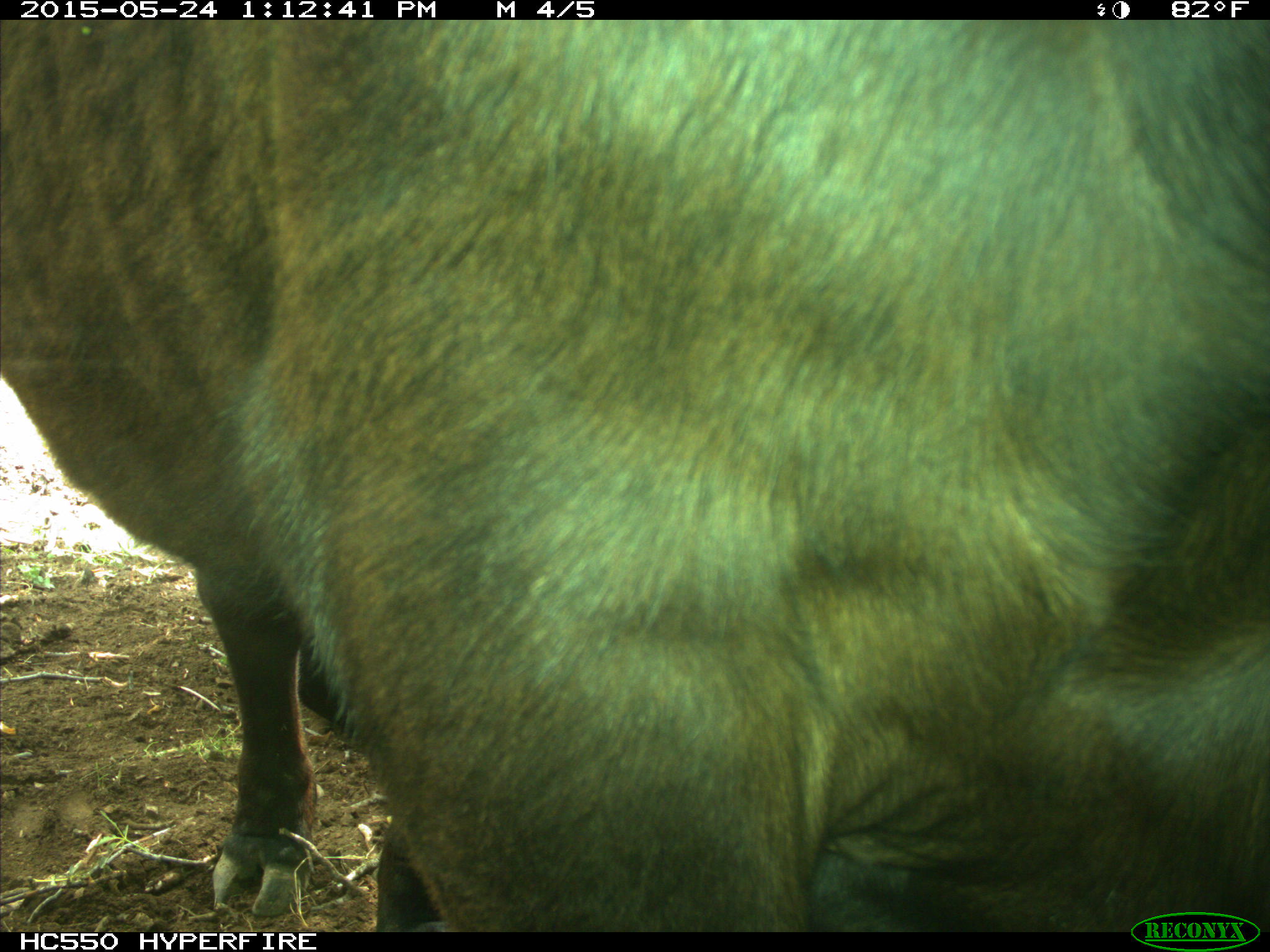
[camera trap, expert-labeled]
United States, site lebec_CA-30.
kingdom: Animalia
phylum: Chordata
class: Mammalia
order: Artiodactyla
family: Bovidae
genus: Bos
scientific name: Bos taurus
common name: domestic cow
Bos taurus (domestic cow).